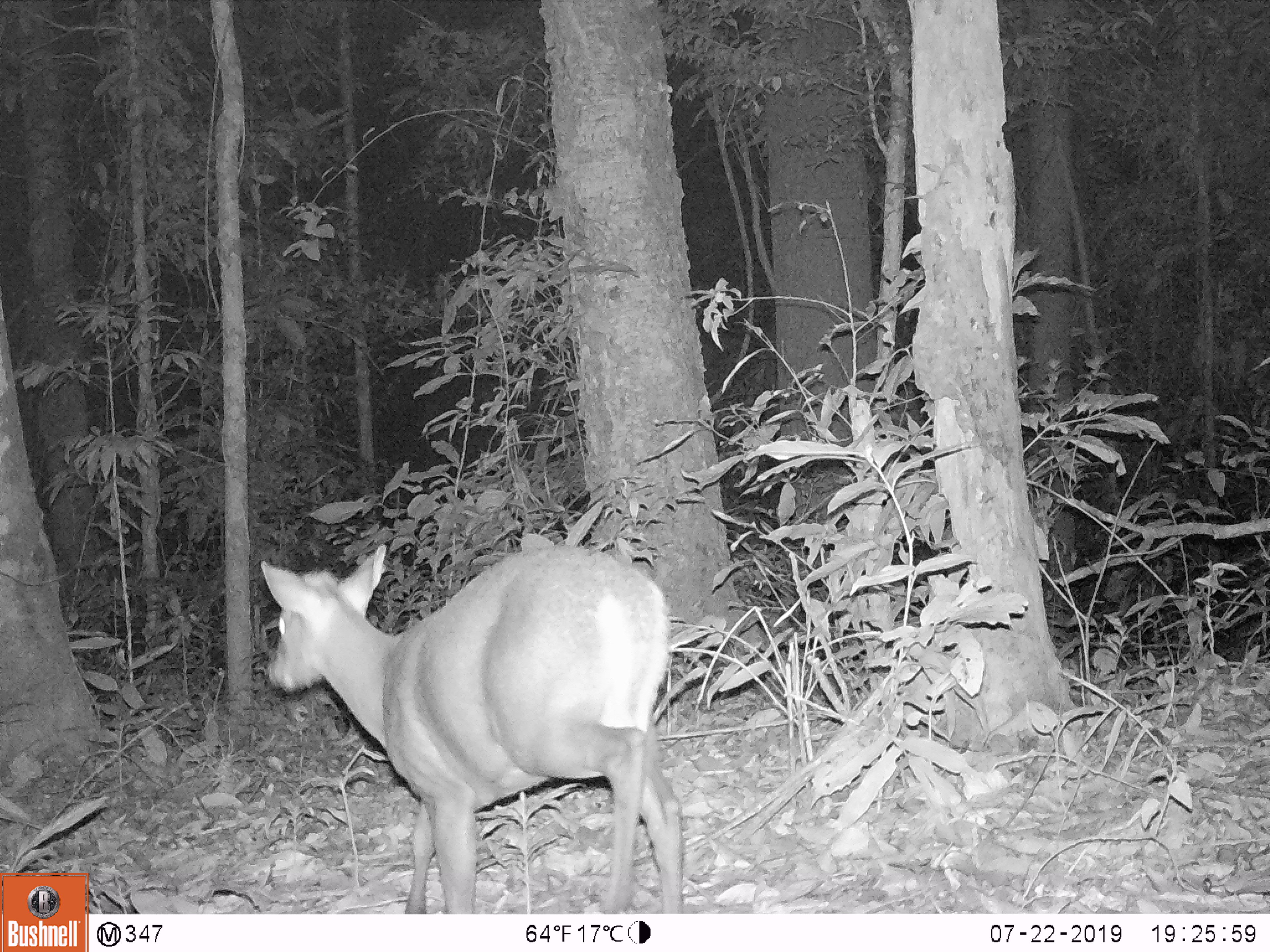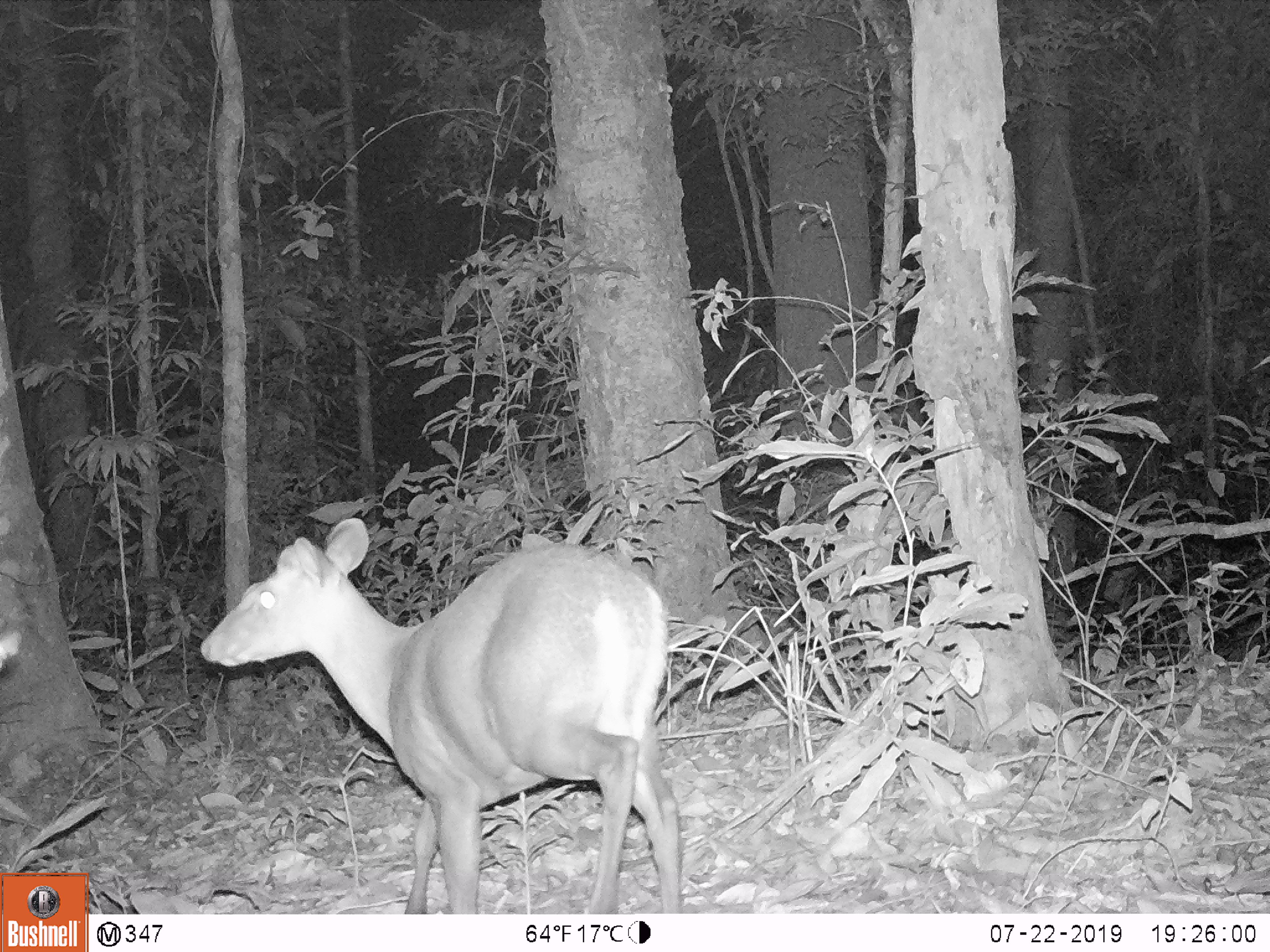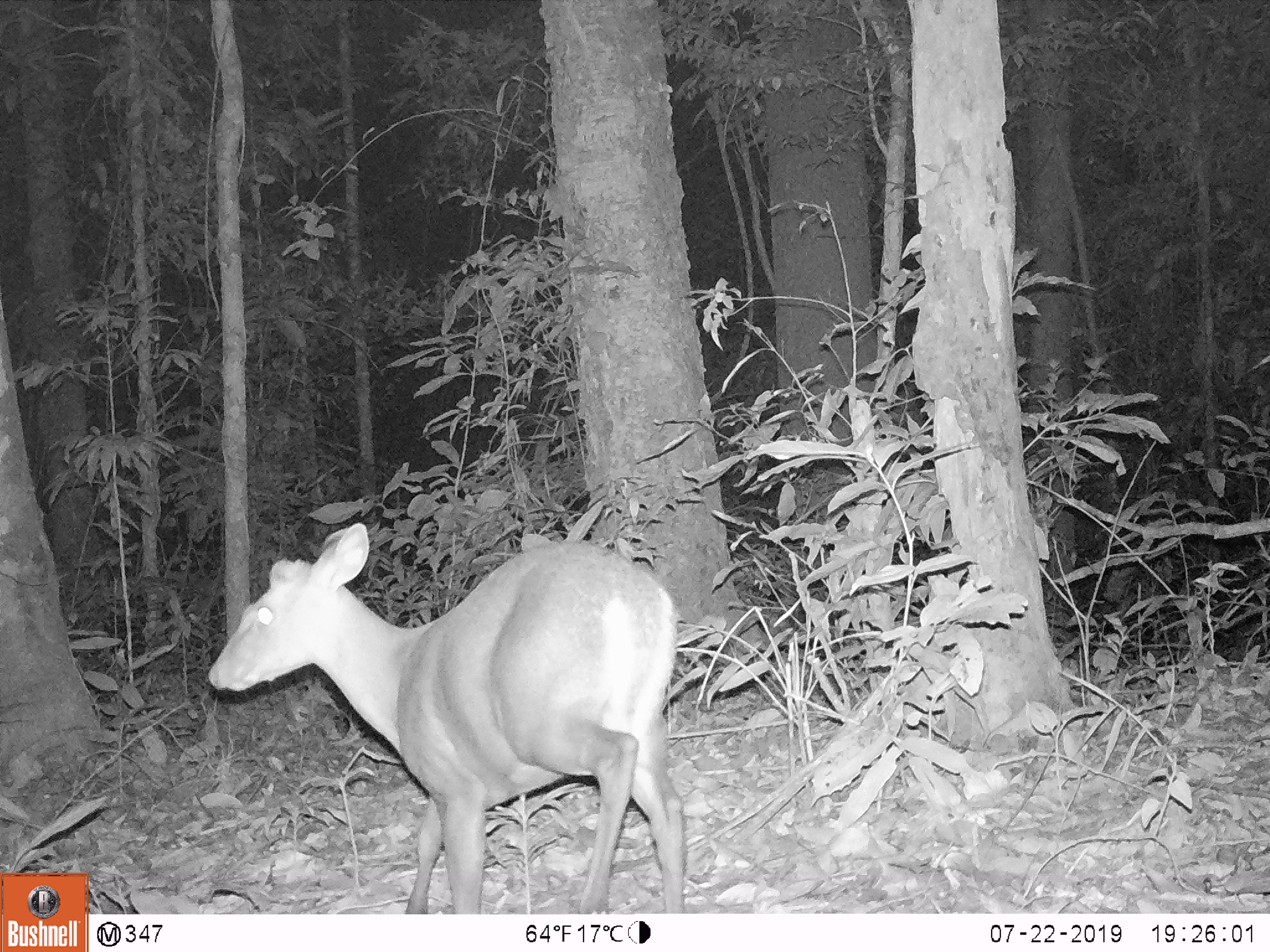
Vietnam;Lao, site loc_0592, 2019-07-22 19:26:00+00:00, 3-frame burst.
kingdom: Animalia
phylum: Chordata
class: Mammalia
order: Artiodactyla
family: Cervidae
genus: Muntiacus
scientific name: Muntiacus rooseveltorum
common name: roosevelt's muntjac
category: roosevelts muntjac group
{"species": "roosevelts muntjac group (roosevelt's muntjac) (Muntiacus rooseveltorum)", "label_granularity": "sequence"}